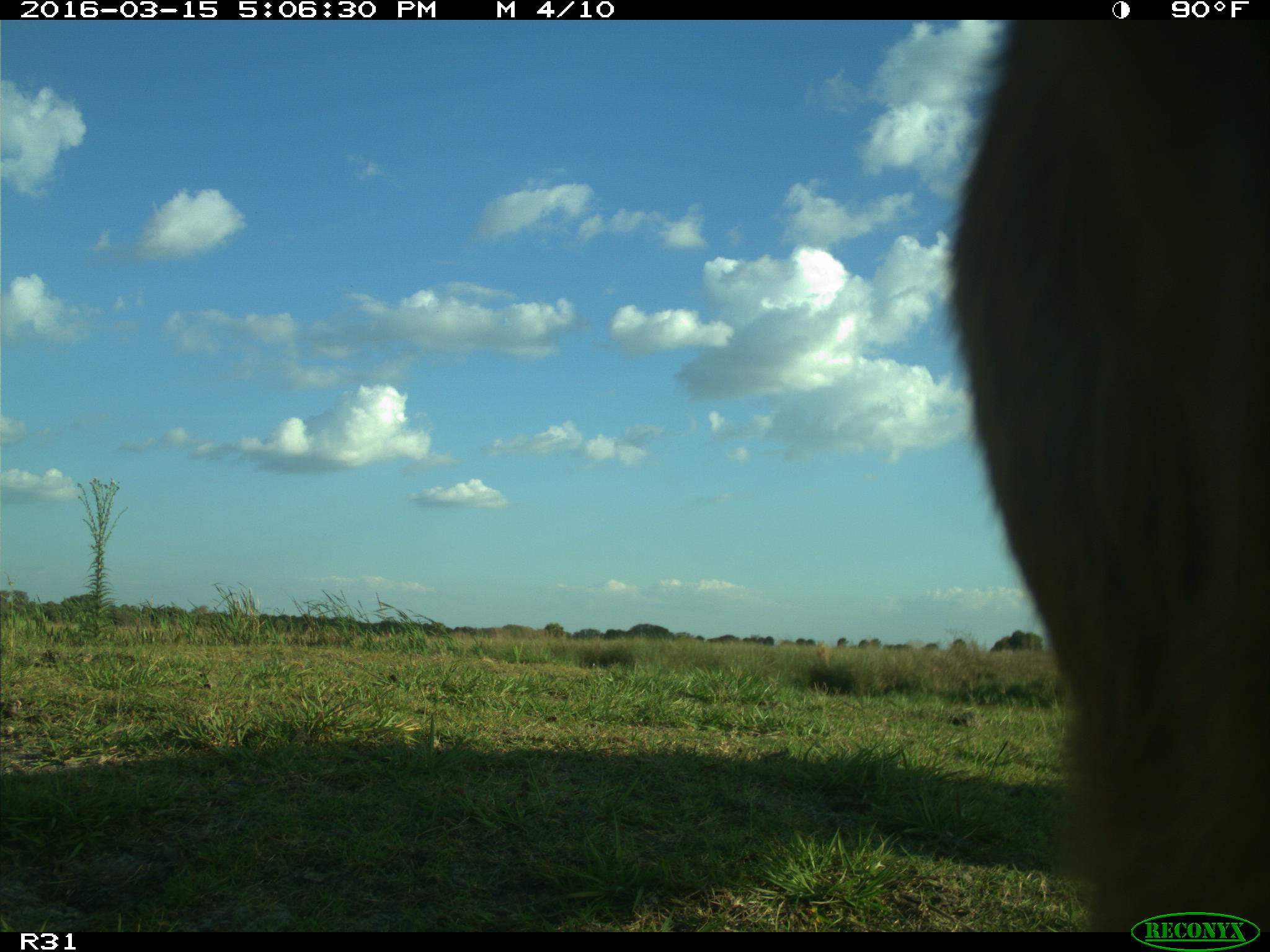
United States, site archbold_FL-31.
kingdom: Animalia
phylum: Chordata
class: Mammalia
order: Artiodactyla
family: Bovidae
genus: Bos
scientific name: Bos taurus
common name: domestic cow